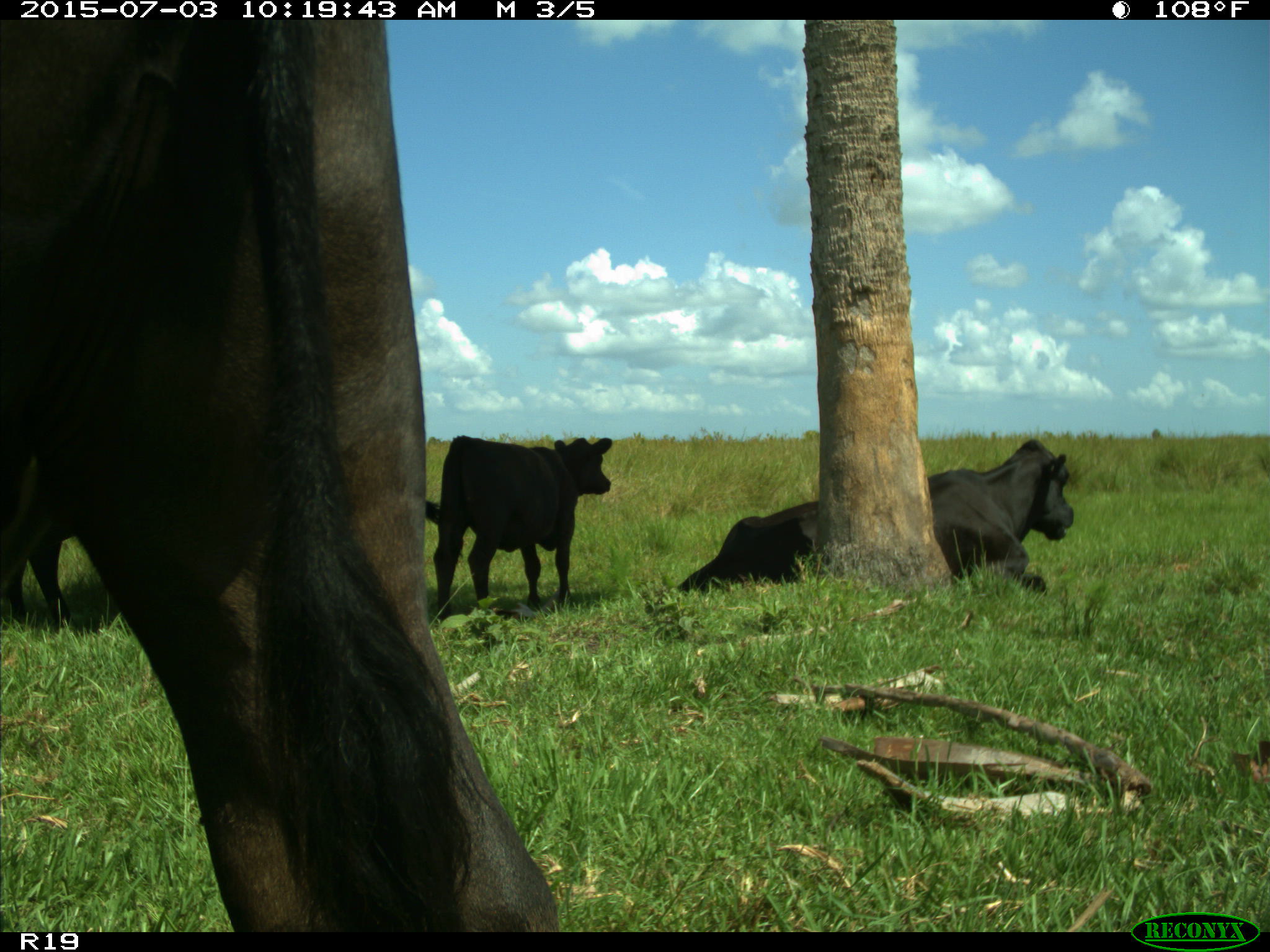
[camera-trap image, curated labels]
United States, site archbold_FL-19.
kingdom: Animalia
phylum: Chordata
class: Mammalia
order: Artiodactyla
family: Bovidae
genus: Bos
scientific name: Bos taurus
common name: domestic cow